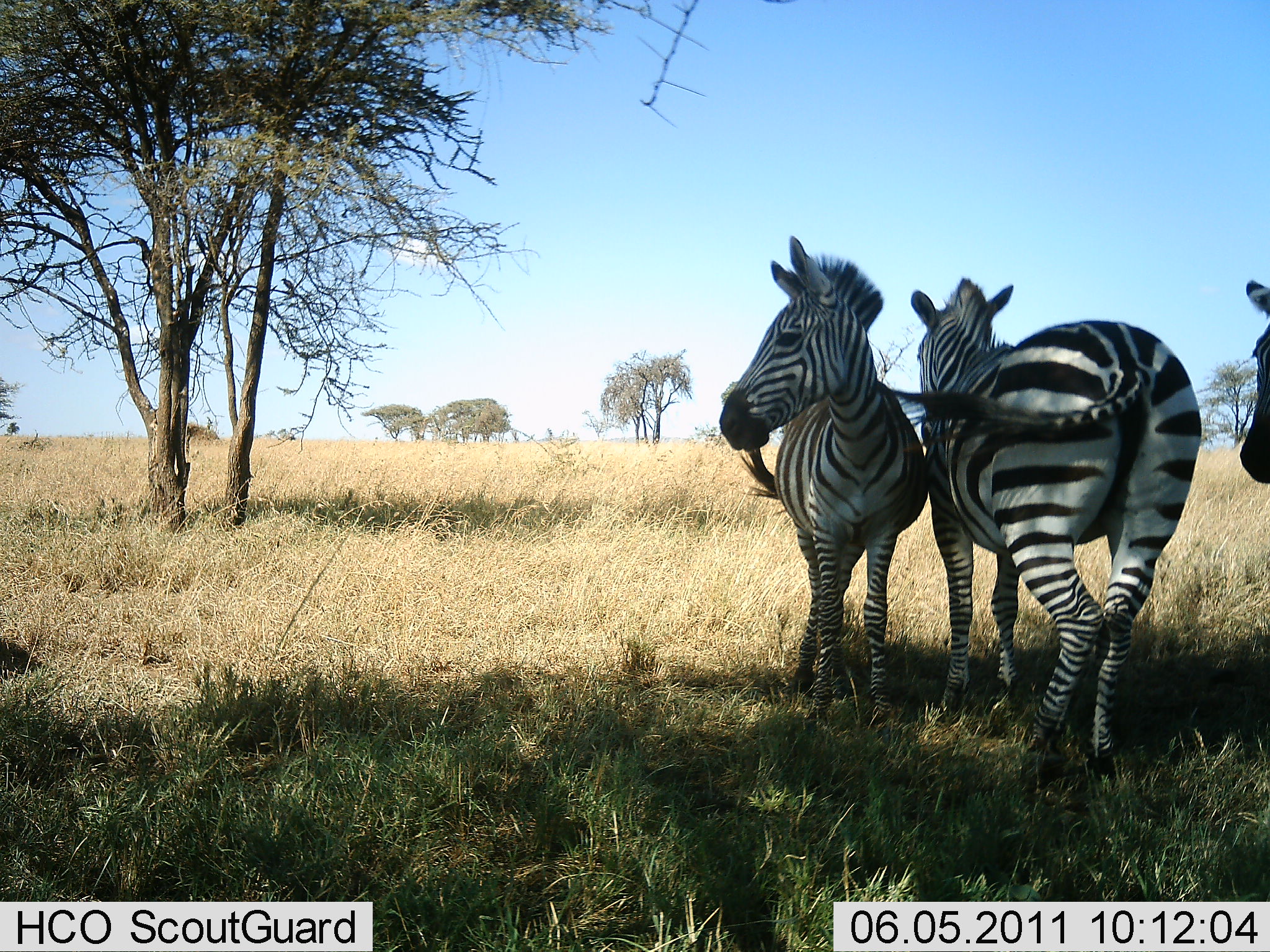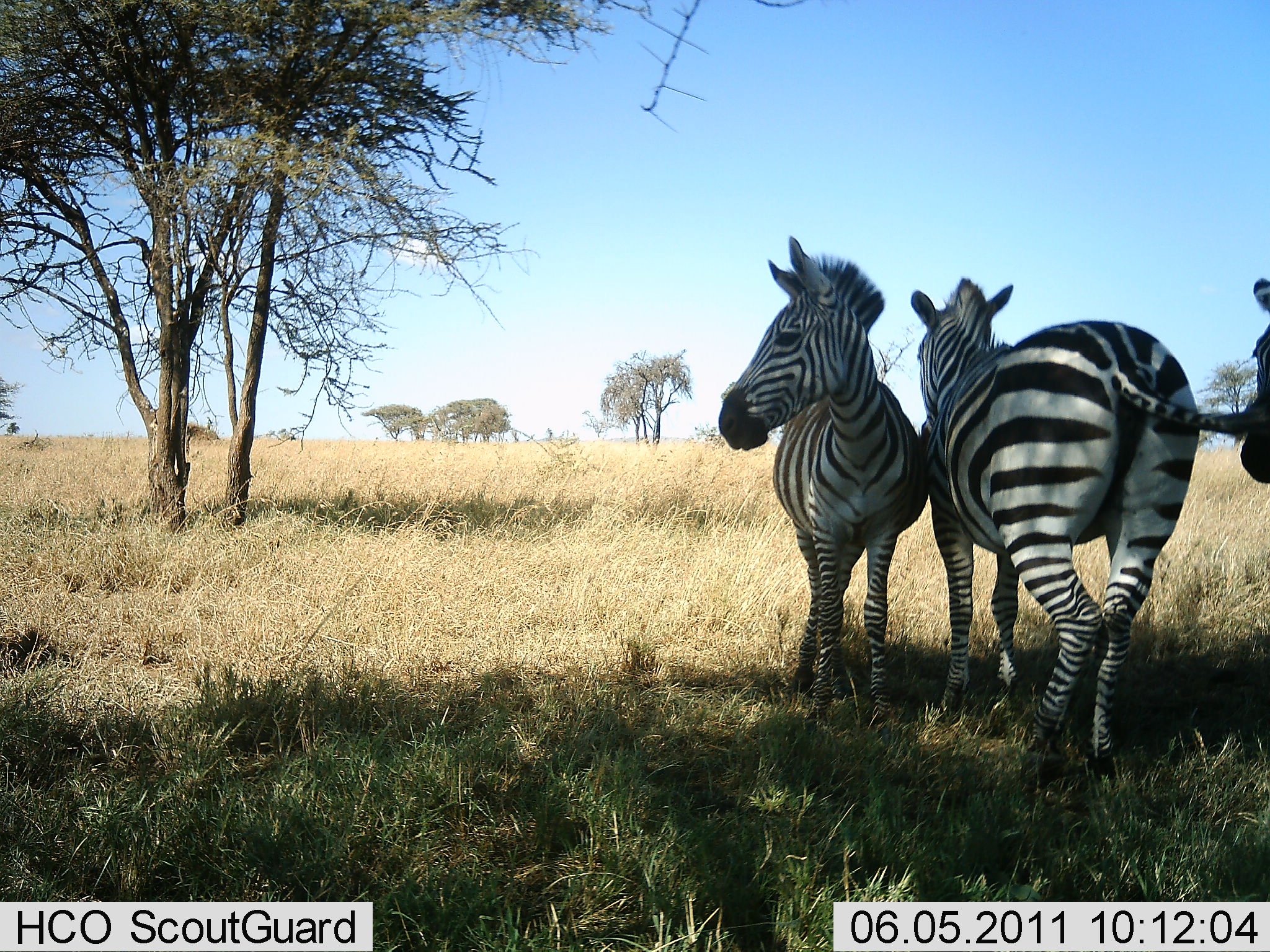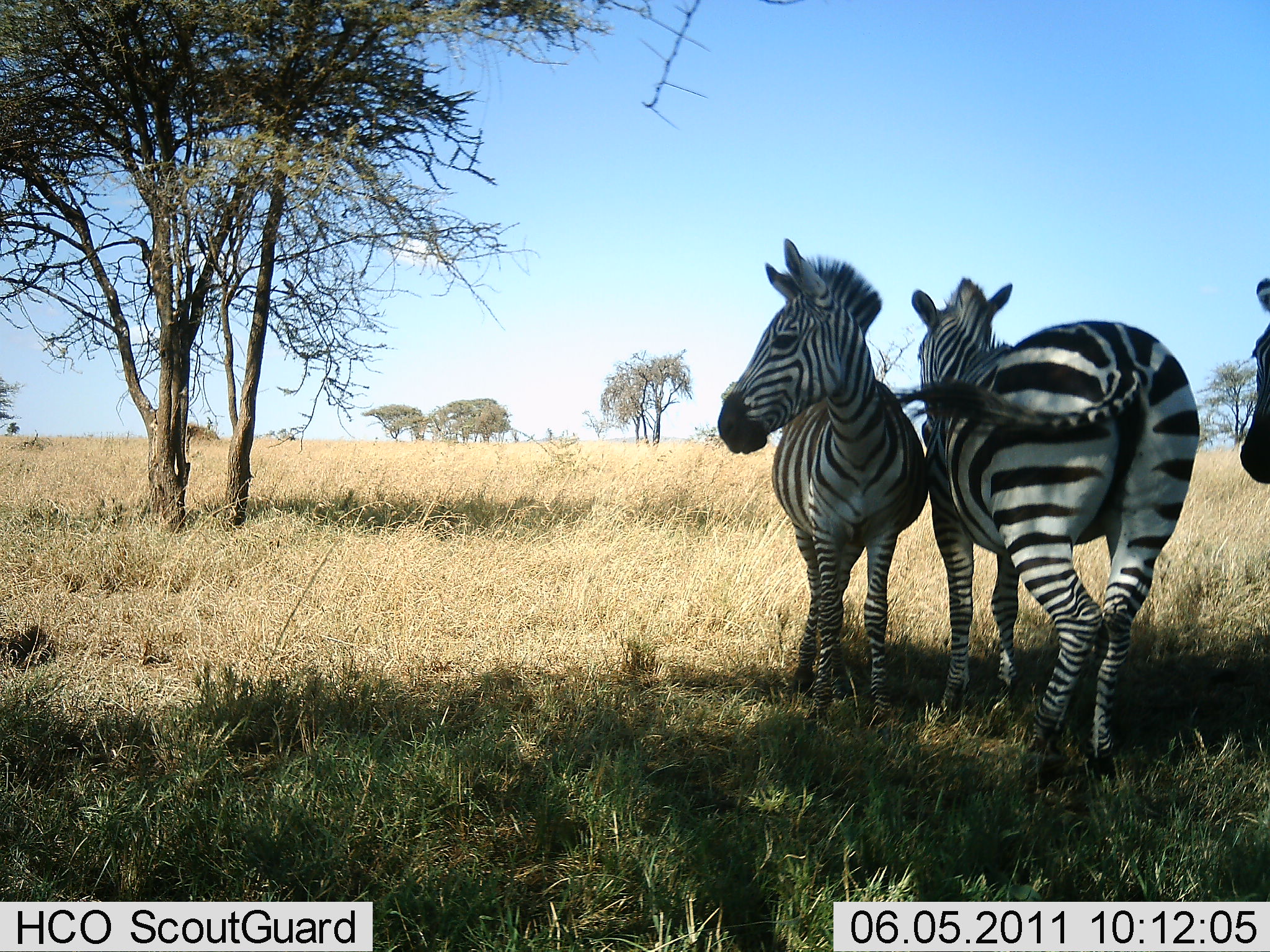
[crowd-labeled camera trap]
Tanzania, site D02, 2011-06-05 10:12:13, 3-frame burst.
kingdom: Animalia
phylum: Chordata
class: Mammalia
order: Perissodactyla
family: Equidae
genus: Equus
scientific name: Equus quagga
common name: plains zebra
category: zebra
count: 3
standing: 100%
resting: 9%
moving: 0%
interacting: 9%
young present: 0%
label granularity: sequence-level